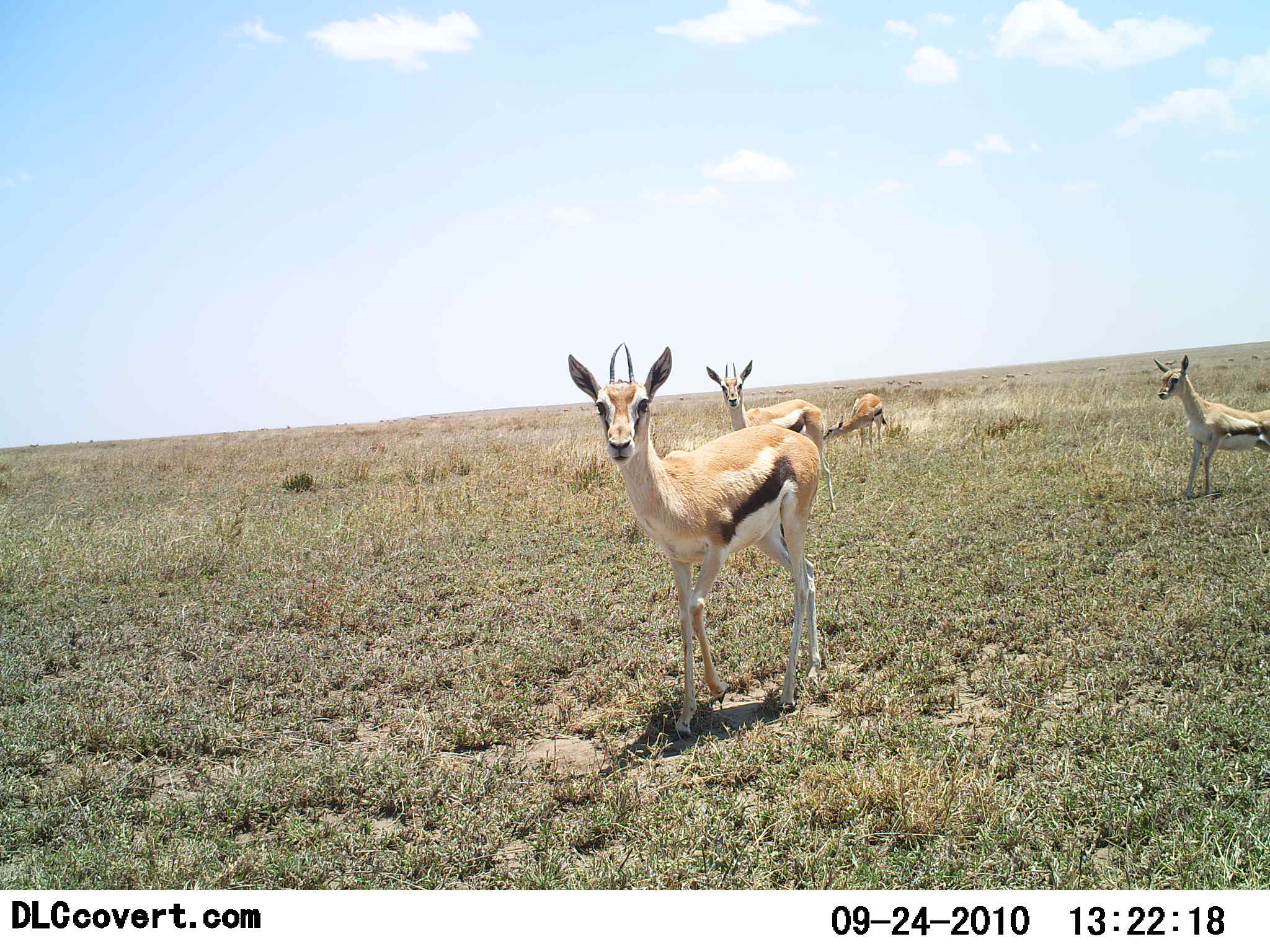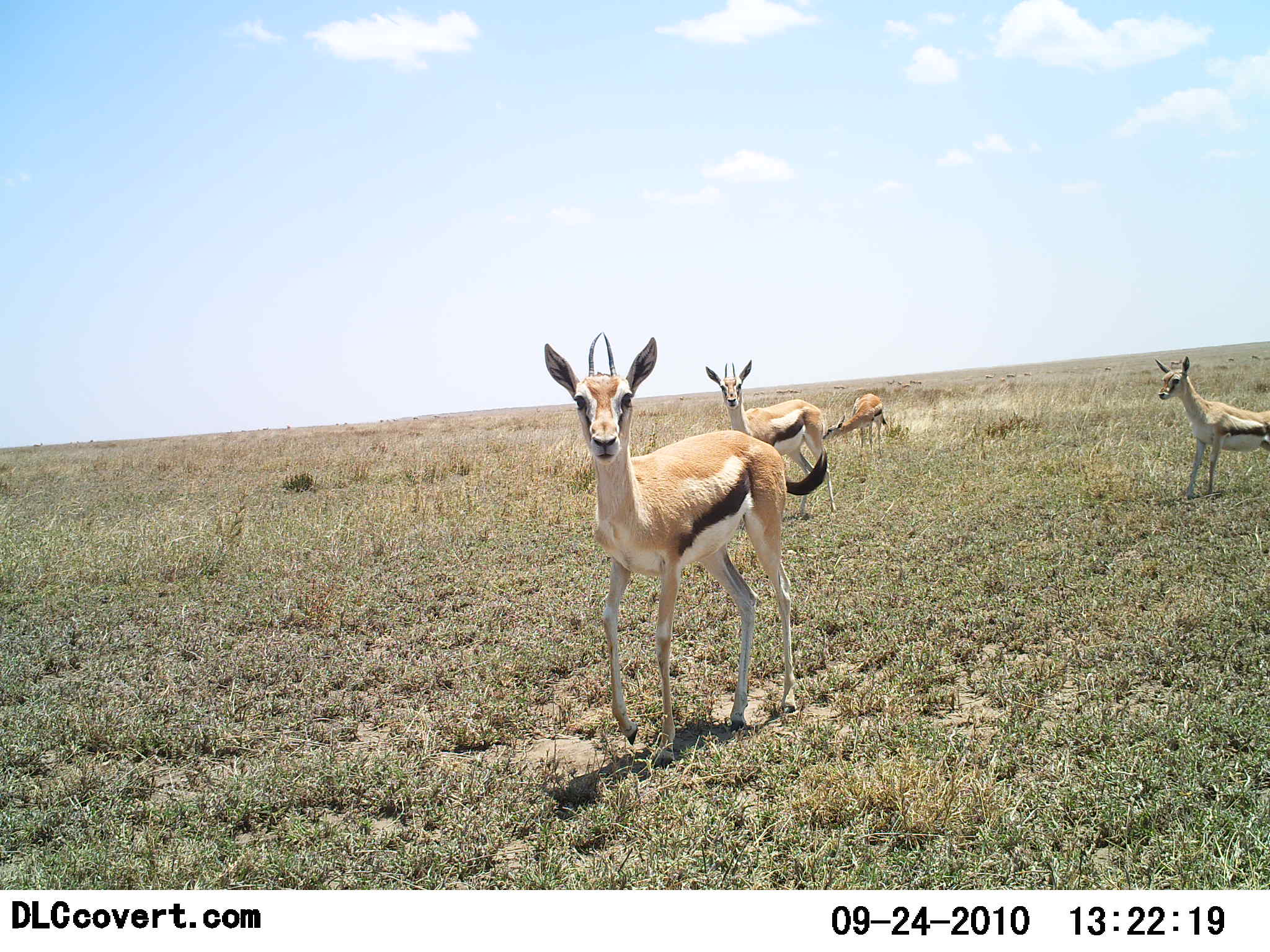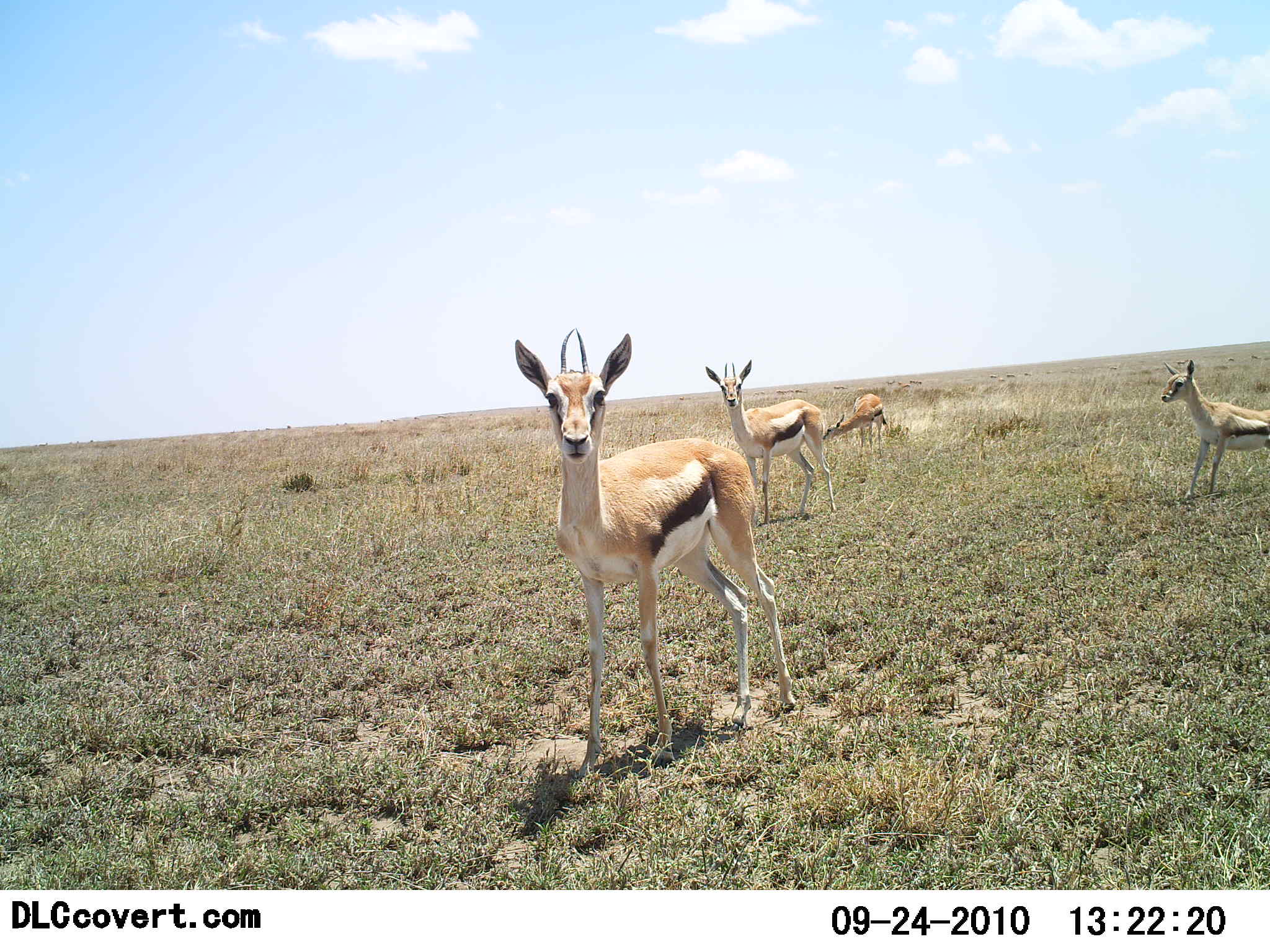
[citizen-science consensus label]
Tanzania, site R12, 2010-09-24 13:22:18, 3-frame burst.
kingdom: Animalia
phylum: Chordata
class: Mammalia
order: Artiodactyla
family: Bovidae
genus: Eudorcas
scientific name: Eudorcas thomsonii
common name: thomson's gazelle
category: gazellethomsons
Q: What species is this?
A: Gazellethomsons (thomson's gazelle) (Eudorcas thomsonii).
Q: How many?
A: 4.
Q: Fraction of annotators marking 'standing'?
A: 93%.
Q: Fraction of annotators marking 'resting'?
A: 0%.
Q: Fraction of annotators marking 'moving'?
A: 53%.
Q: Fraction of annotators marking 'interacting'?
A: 7%.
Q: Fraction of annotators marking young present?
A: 33%.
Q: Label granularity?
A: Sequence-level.